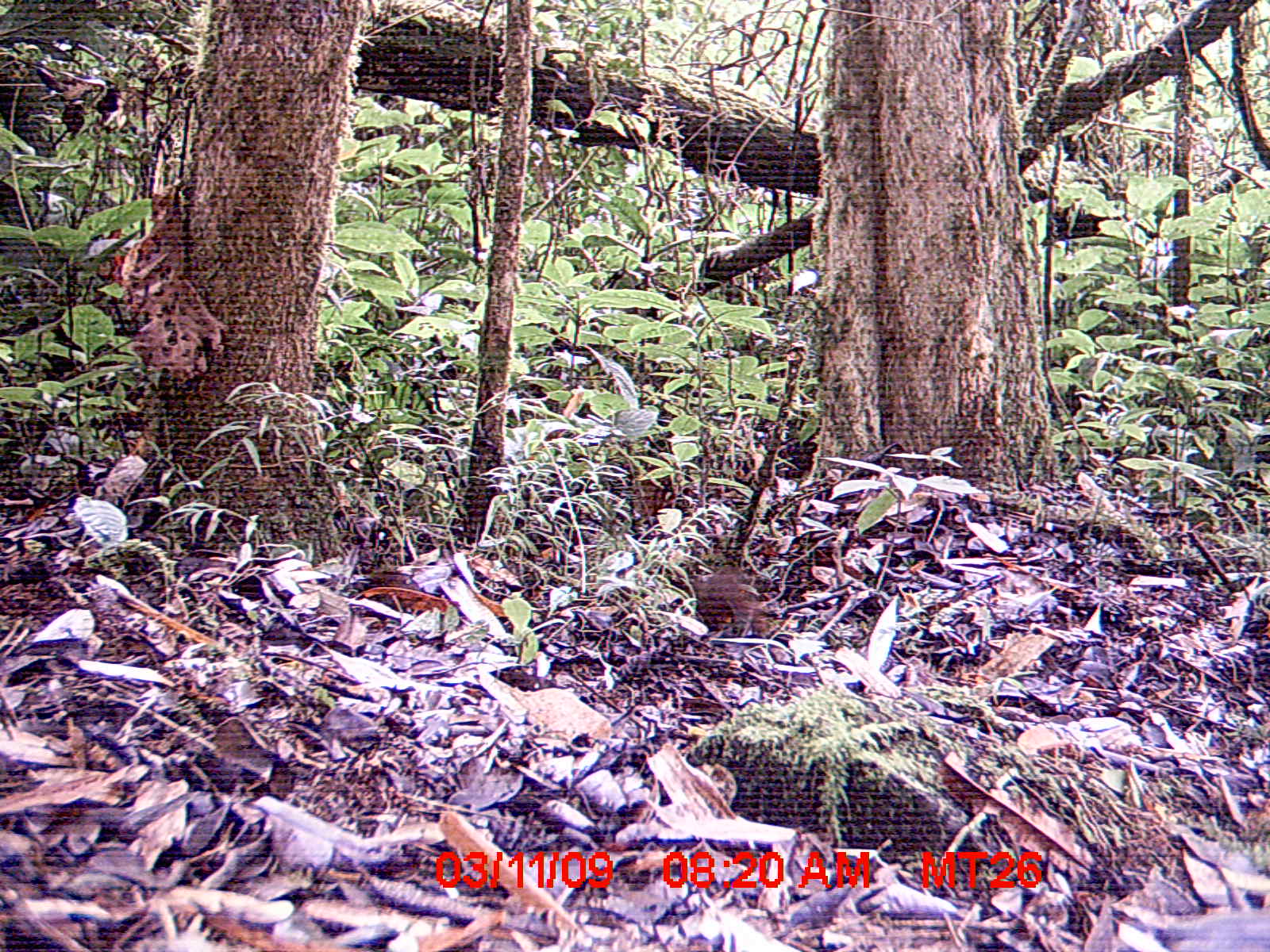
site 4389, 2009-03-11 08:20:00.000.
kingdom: Animalia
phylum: Chordata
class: Mammalia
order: Rodentia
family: Muridae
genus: Rattus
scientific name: Rattus rattus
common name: black rat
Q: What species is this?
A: Rattus rattus (black rat).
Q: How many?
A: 1.